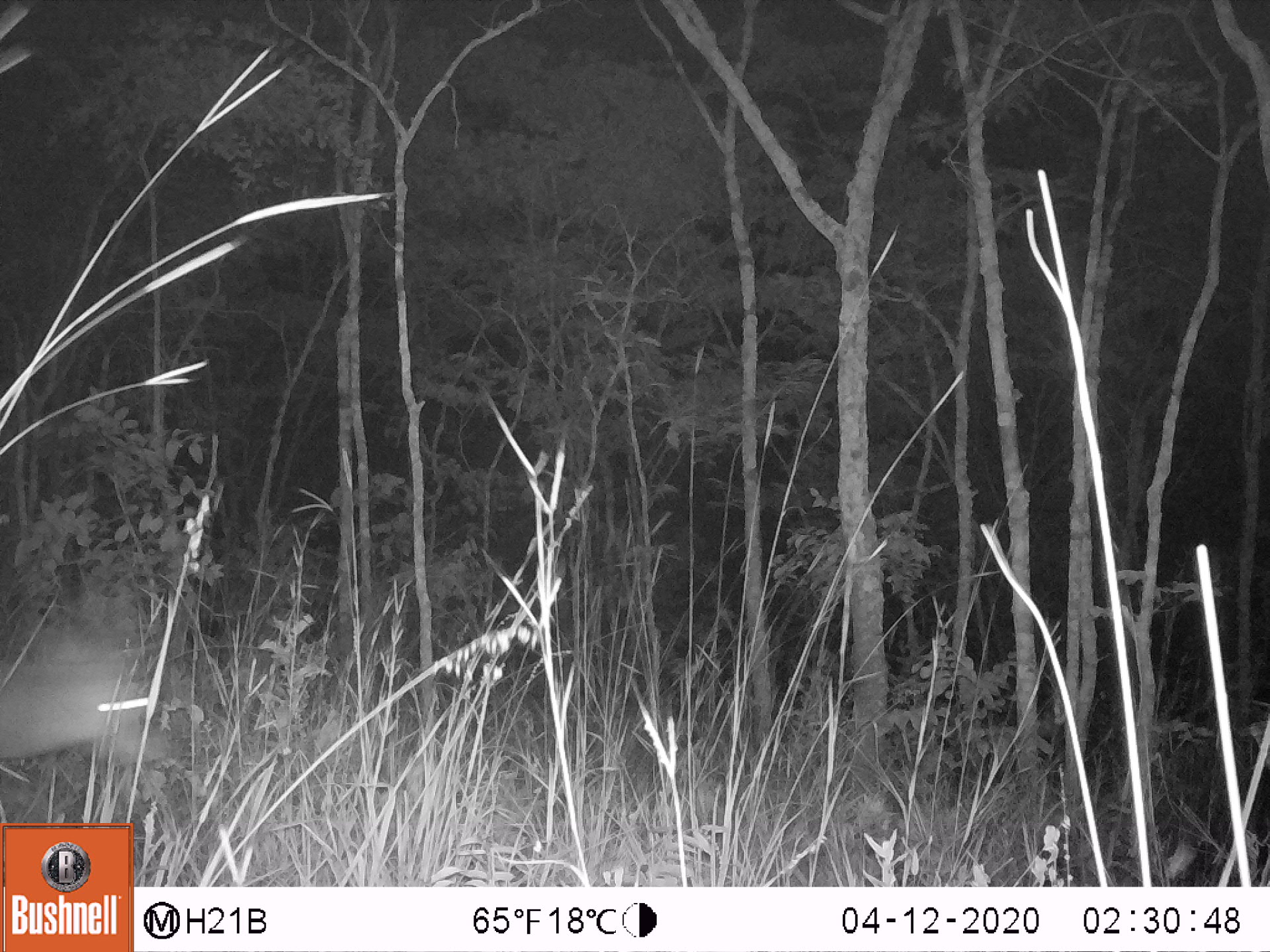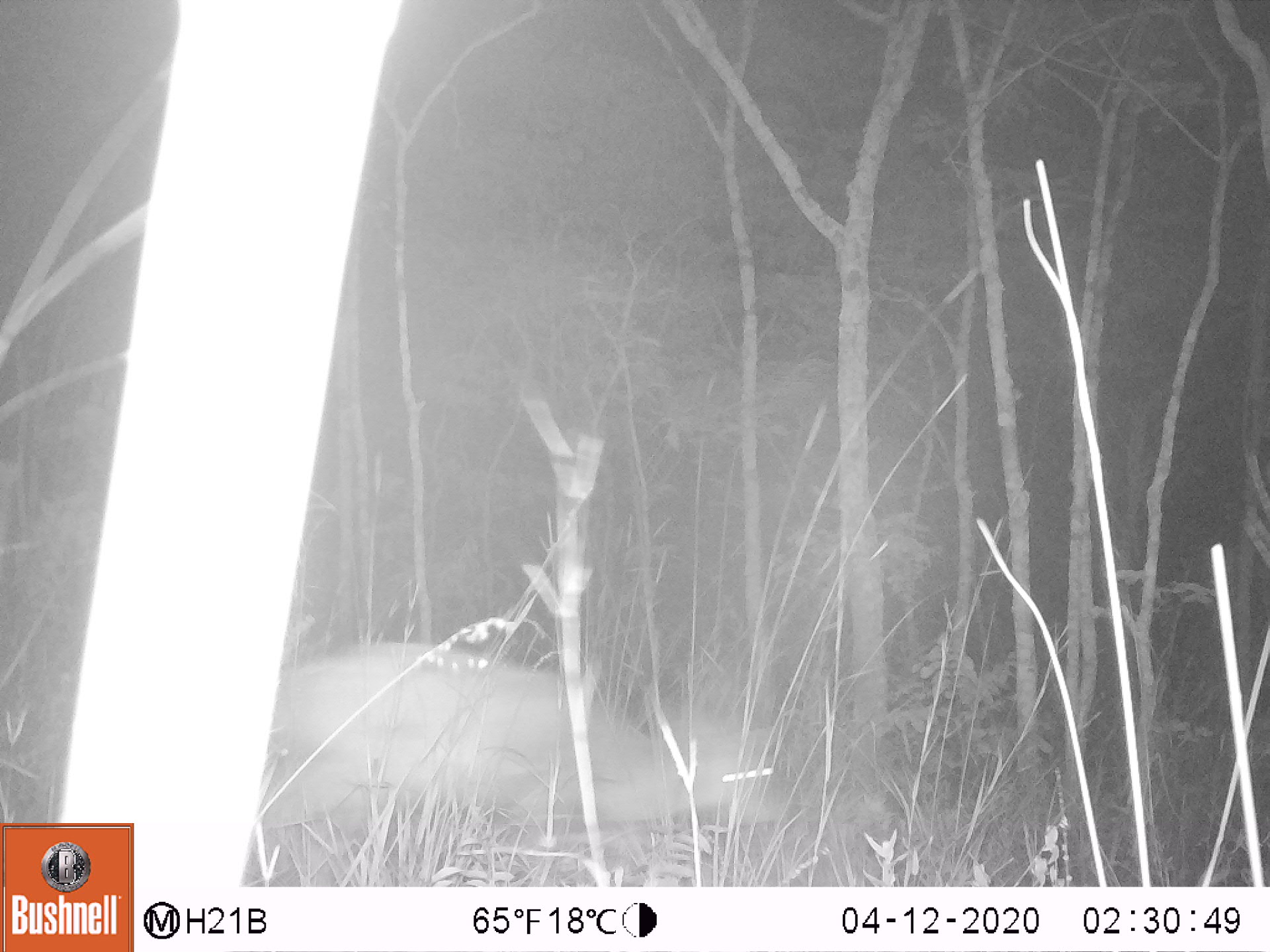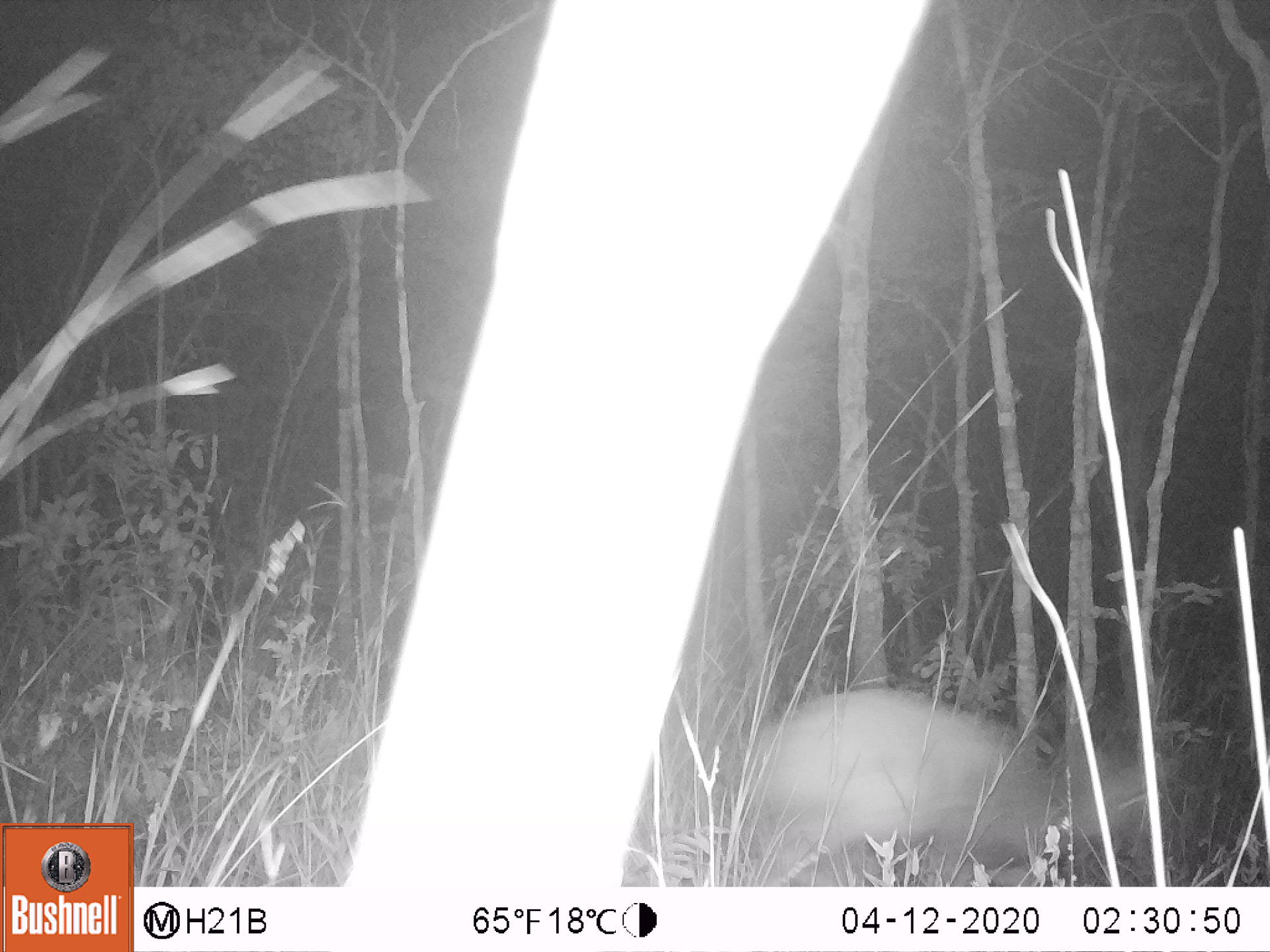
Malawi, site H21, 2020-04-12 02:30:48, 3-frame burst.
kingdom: Animalia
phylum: Chordata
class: Mammalia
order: Artiodactyla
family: Bovidae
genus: Tragelaphus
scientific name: Tragelaphus sylvaticus sylvaticus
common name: cape bushbuck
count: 1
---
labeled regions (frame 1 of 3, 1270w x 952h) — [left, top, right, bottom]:
cape bushbuck: [0, 533, 174, 789]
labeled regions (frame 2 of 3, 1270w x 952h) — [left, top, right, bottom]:
cape bushbuck: [249, 612, 796, 856]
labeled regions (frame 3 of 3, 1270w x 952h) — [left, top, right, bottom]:
cape bushbuck: [737, 676, 1175, 882]